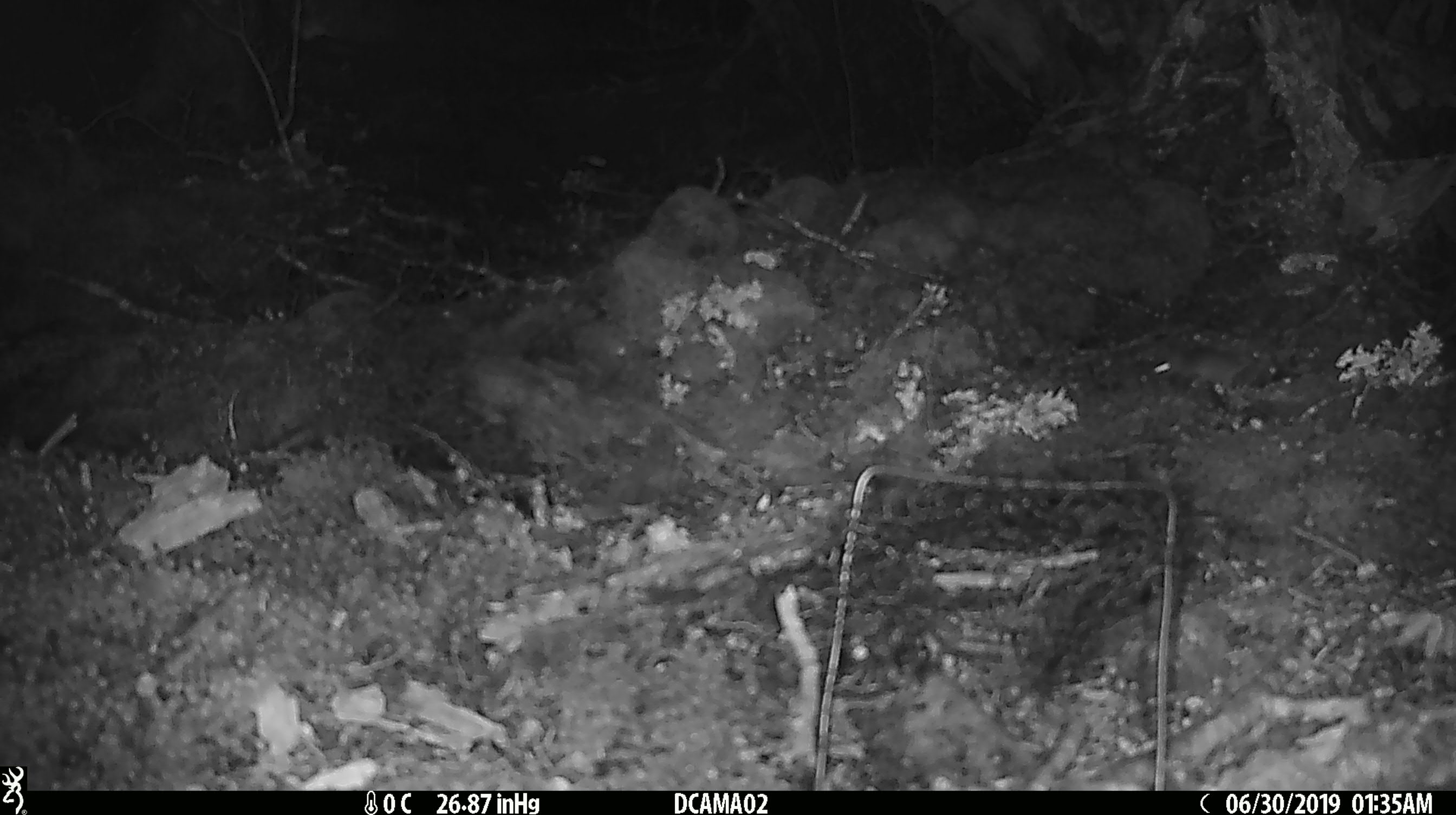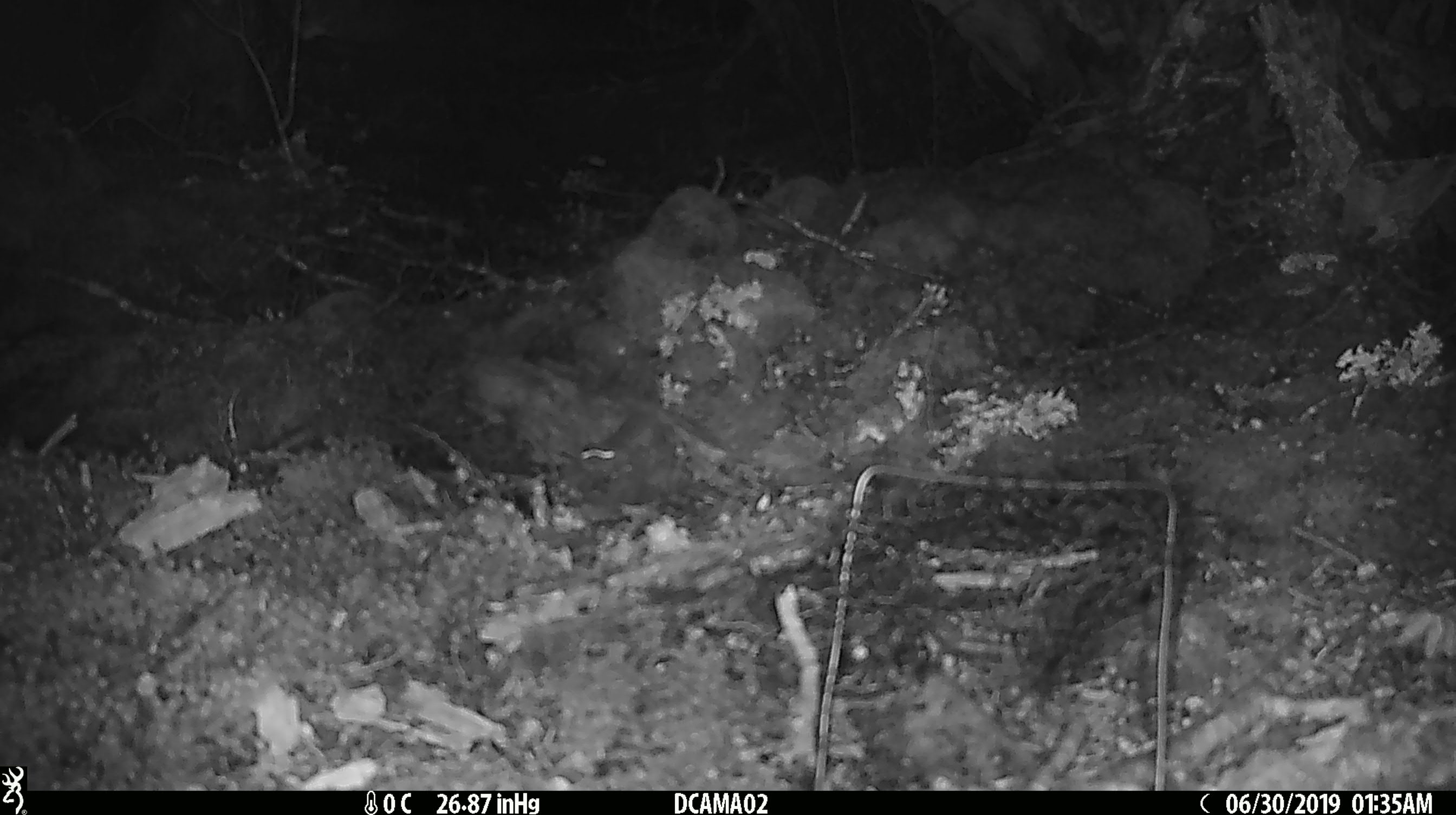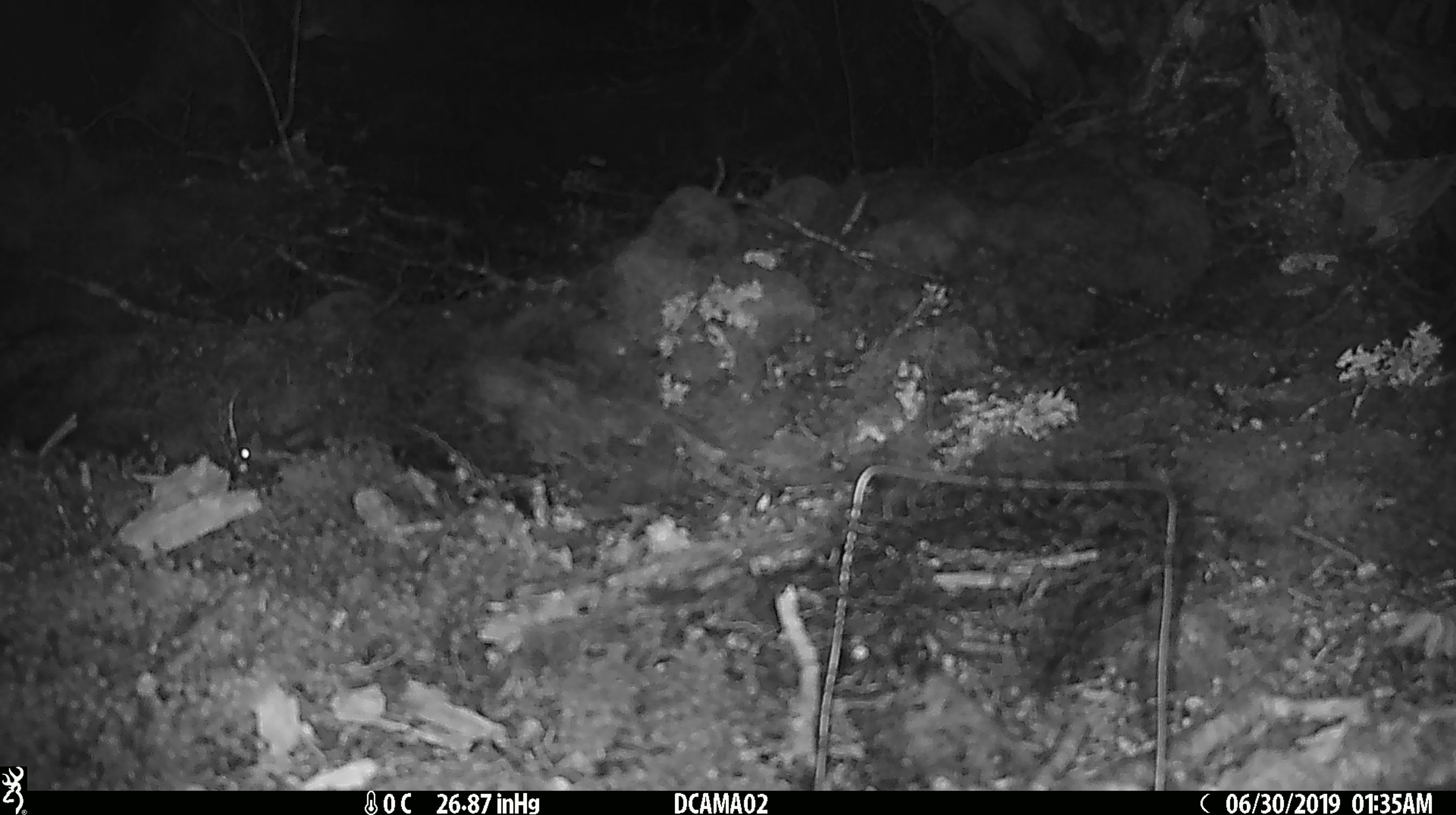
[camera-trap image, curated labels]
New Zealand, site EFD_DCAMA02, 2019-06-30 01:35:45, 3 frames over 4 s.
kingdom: Animalia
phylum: Chordata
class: Mammalia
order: Rodentia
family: Muridae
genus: Mus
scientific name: Mus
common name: mouse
Mouse (Mus).